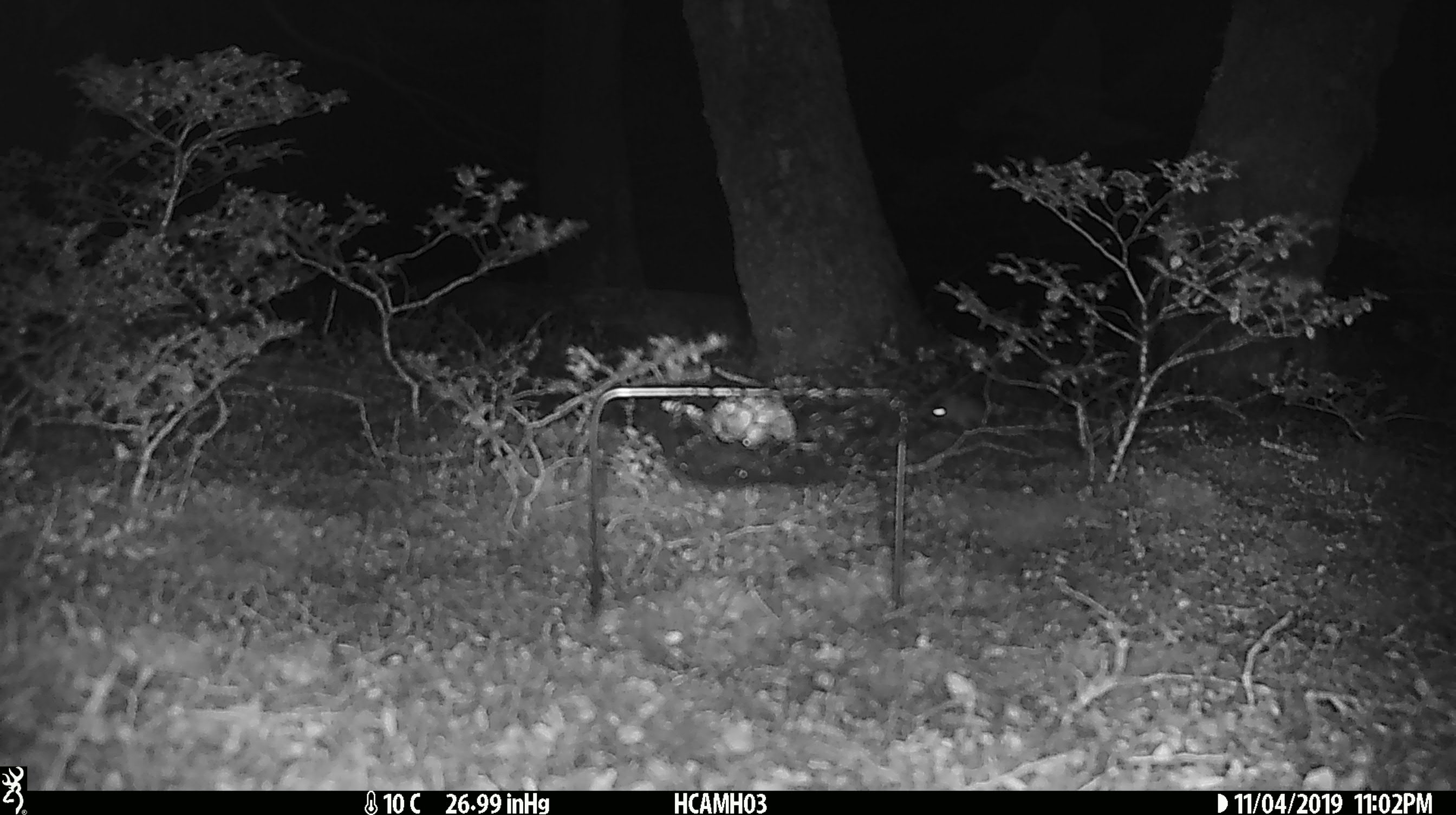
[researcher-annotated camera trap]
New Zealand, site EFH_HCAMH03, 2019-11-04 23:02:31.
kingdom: Animalia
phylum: Chordata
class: Mammalia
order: Rodentia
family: Muridae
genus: Mus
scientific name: Mus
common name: mouse